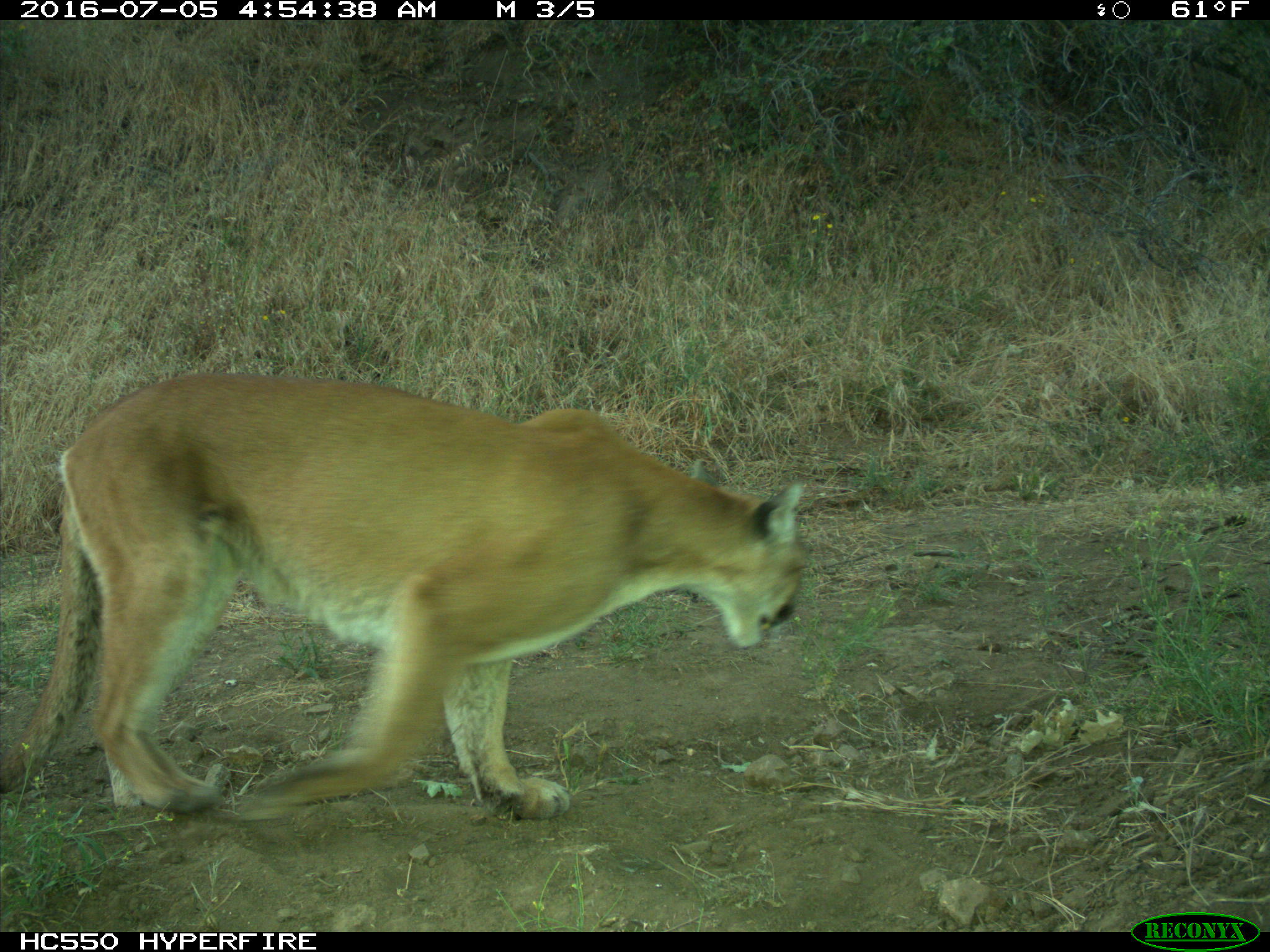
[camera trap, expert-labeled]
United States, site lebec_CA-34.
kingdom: Animalia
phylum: Chordata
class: Mammalia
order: Carnivora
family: Felidae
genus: Puma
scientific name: Puma concolor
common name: mountain lion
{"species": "Puma concolor (mountain lion)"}